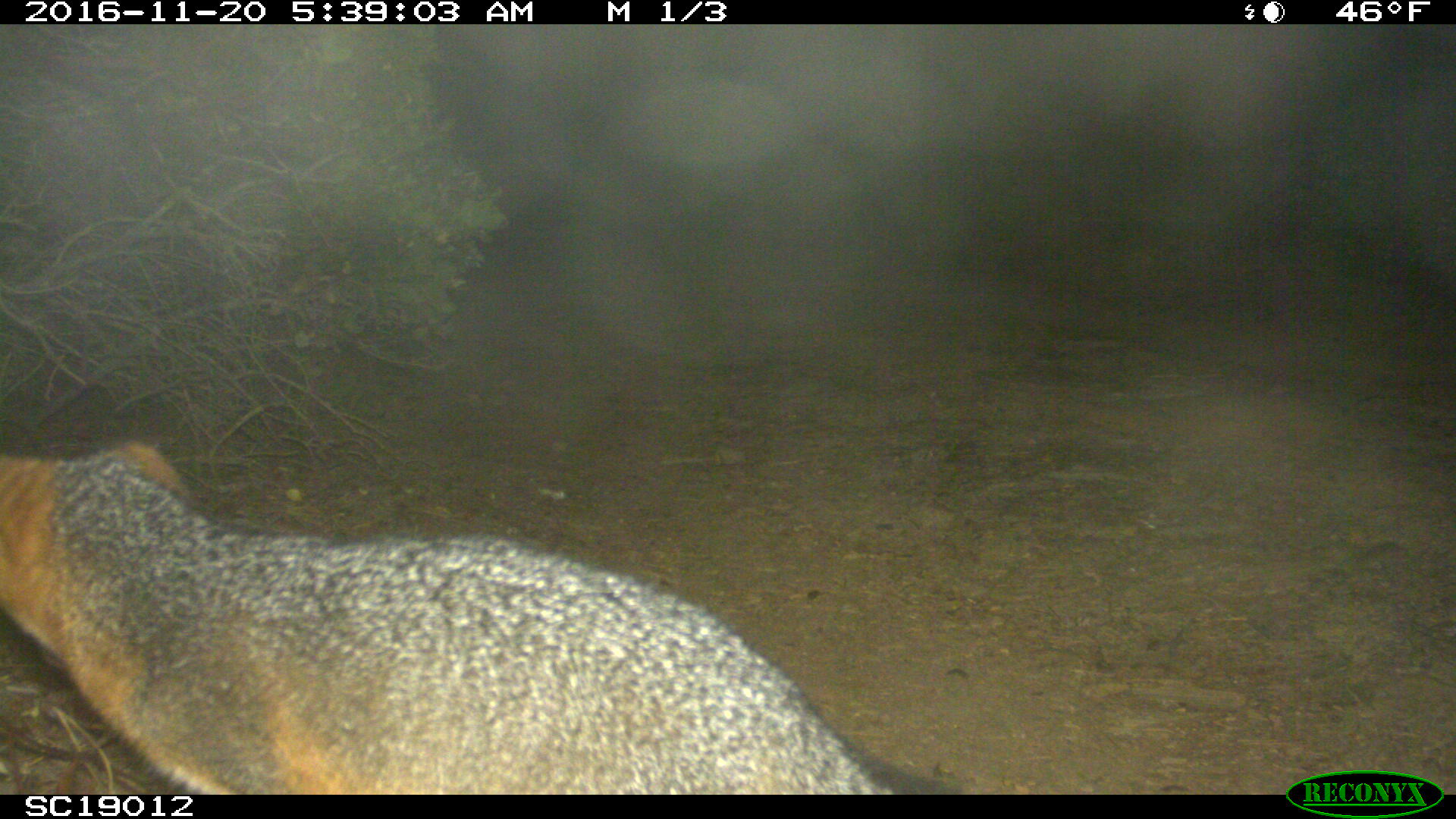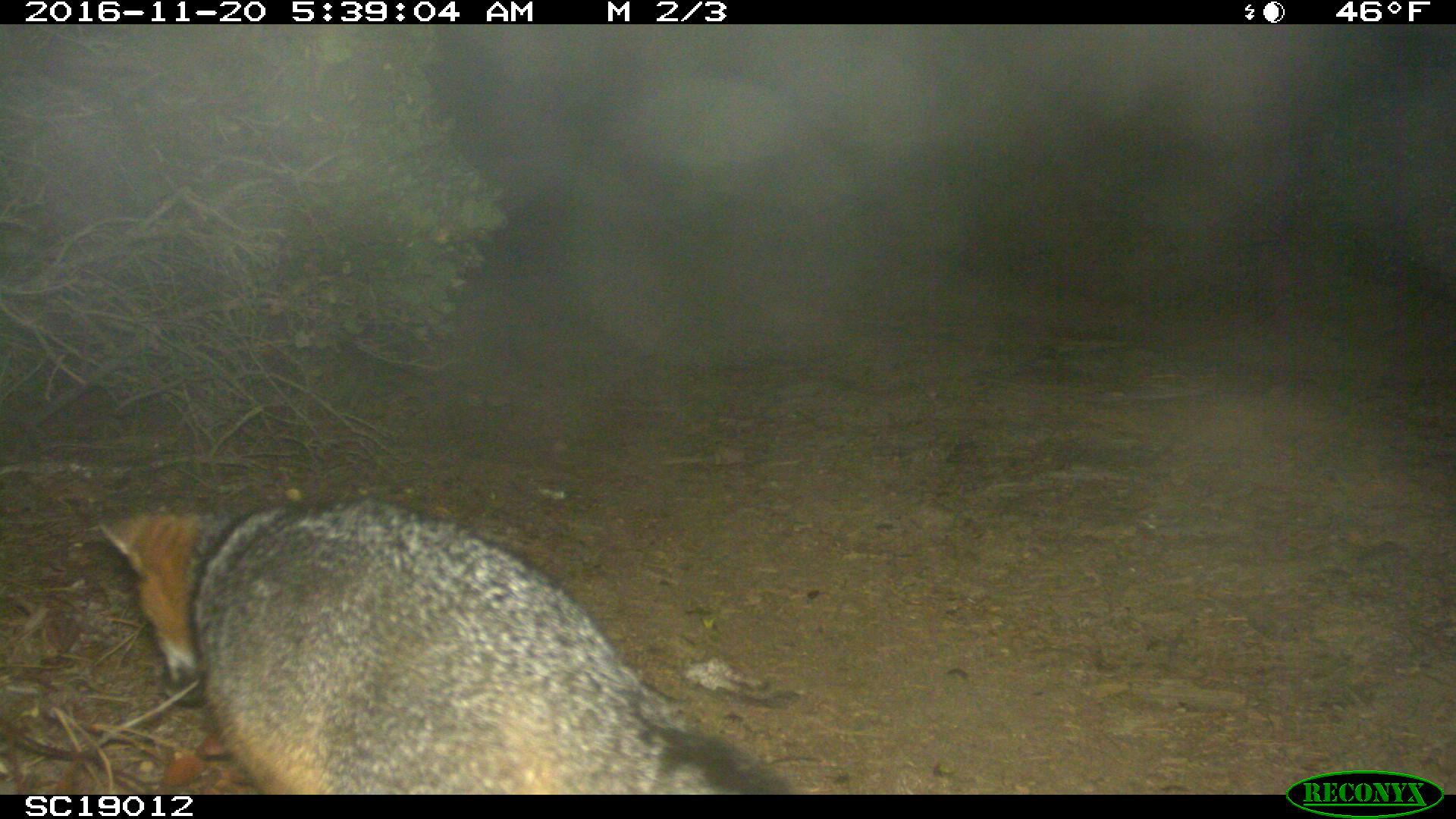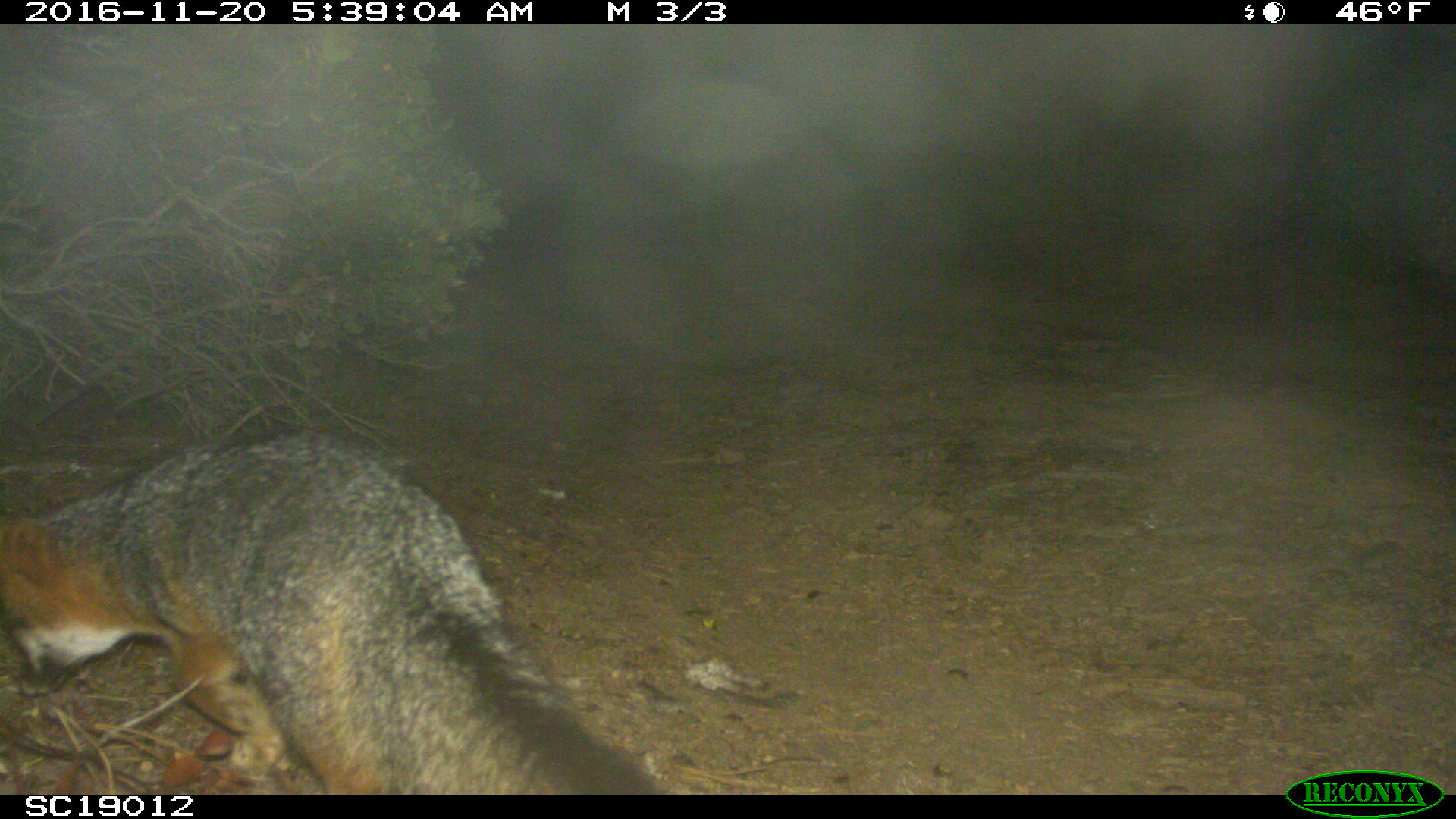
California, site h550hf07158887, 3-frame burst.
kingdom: Animalia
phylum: Chordata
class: Mammalia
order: Carnivora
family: Canidae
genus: Urocyon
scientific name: Urocyon littoralis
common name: island fox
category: fox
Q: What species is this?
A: Fox (island fox) (Urocyon littoralis).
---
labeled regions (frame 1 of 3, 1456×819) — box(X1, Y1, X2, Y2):
fox: box(0, 440, 918, 778)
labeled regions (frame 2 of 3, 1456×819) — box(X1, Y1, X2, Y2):
fox: box(97, 494, 792, 795)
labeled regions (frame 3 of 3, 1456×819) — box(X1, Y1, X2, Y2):
fox: box(0, 434, 661, 794)